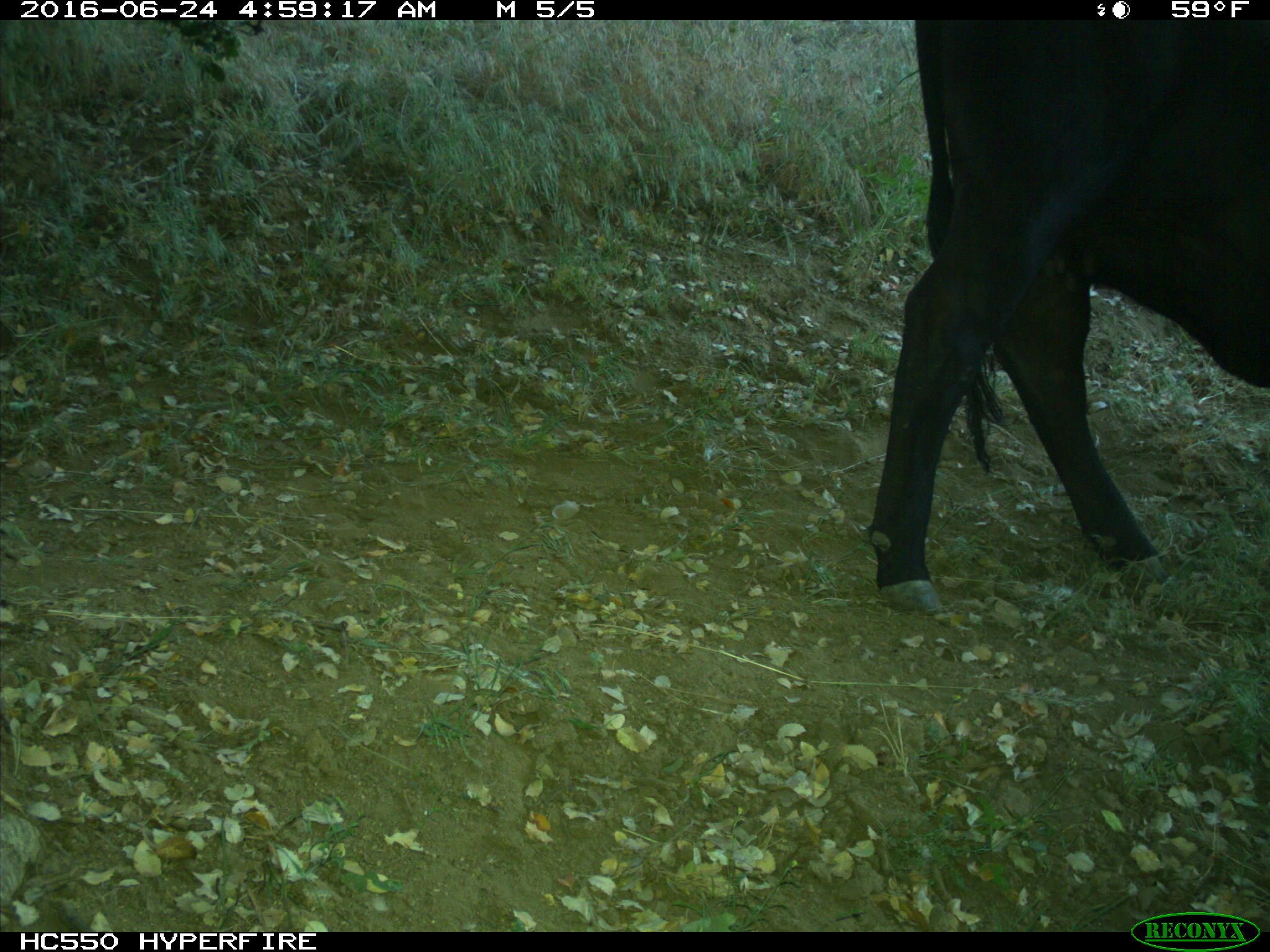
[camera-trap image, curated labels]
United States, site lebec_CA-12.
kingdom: Animalia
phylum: Chordata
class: Mammalia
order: Artiodactyla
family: Bovidae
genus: Bos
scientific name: Bos taurus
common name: domestic cow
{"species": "Bos taurus (domestic cow)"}